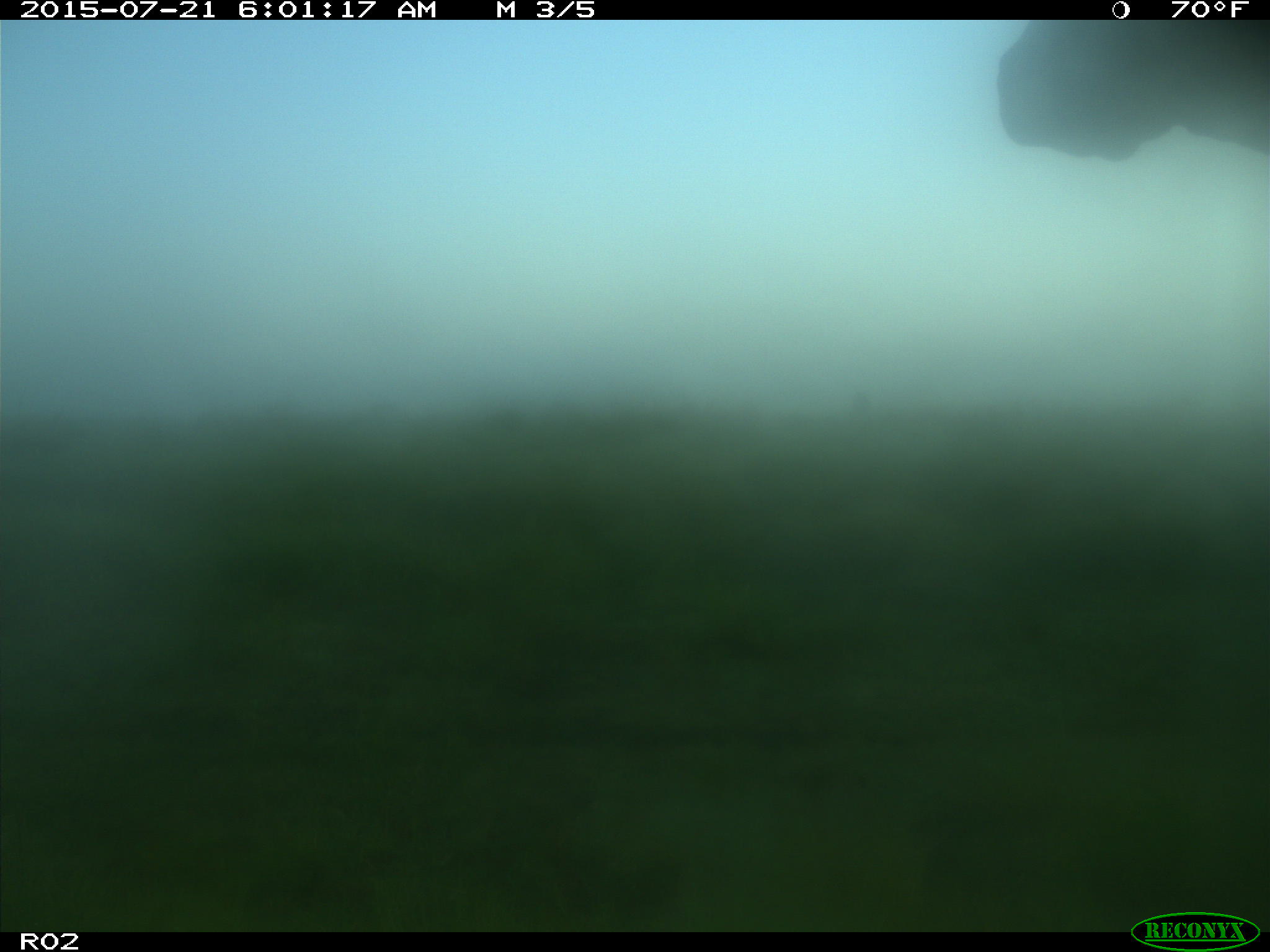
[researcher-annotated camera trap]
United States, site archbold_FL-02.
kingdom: Animalia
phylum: Chordata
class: Mammalia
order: Artiodactyla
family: Bovidae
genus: Bos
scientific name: Bos taurus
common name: domestic cow